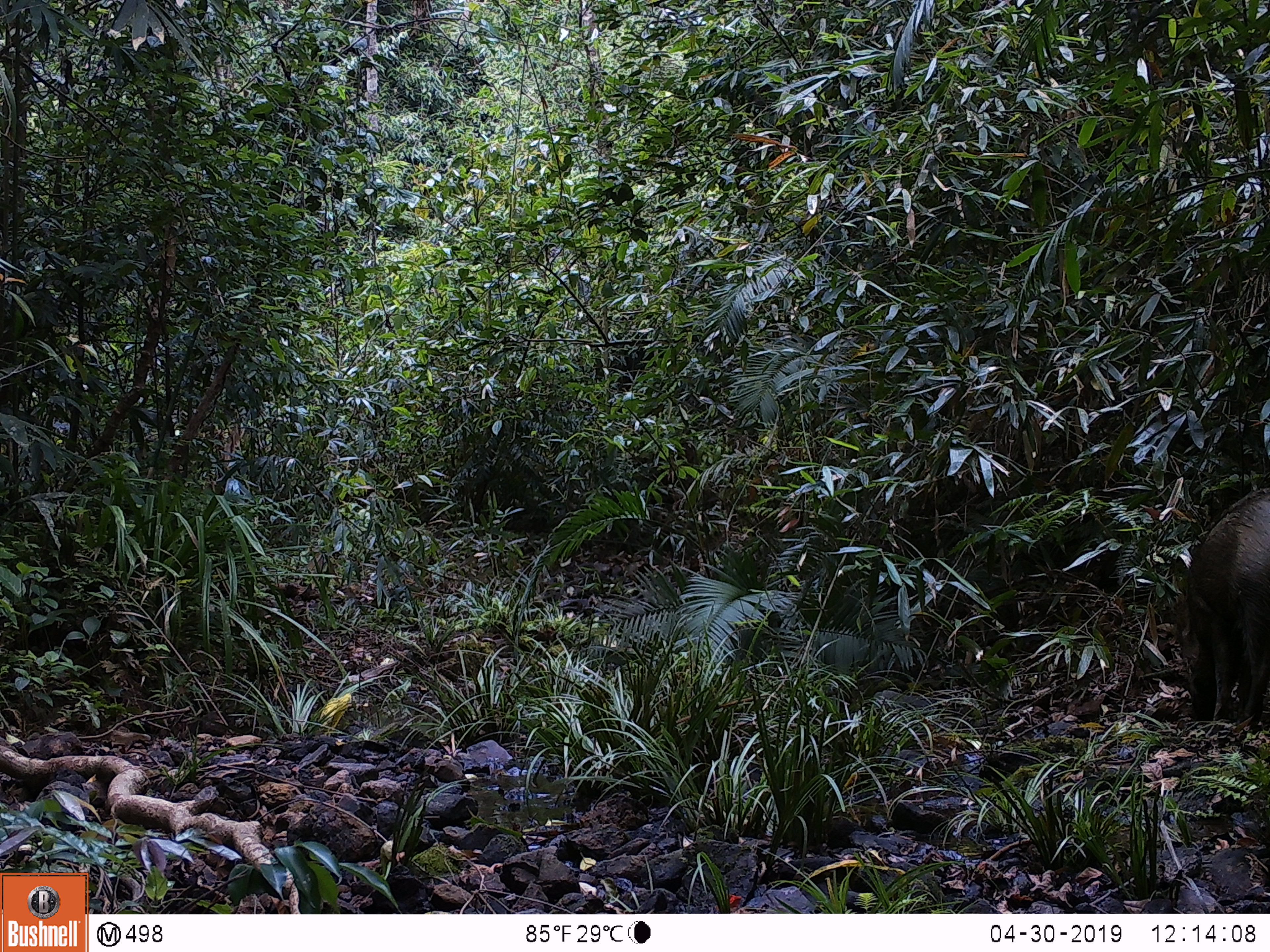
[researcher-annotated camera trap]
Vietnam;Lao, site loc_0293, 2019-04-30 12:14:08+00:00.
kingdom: Animalia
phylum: Chordata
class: Mammalia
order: Artiodactyla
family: Suidae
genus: Sus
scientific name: Sus scrofa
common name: eurasian wild pig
Eurasian wild pig (Sus scrofa). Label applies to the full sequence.